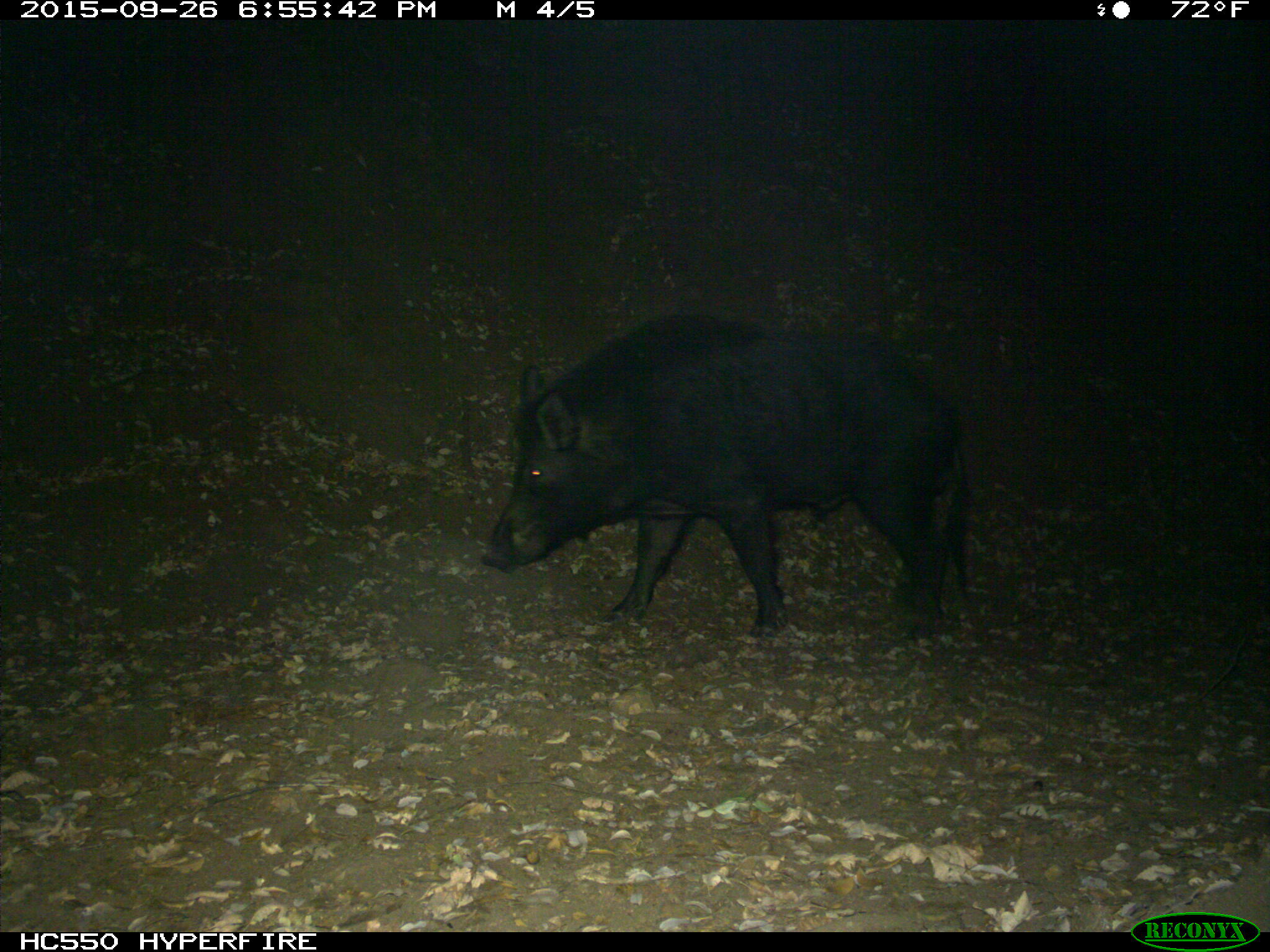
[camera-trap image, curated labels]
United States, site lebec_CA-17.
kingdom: Animalia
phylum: Chordata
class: Mammalia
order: Artiodactyla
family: Suidae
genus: Sus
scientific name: Sus scrofa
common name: wild boar